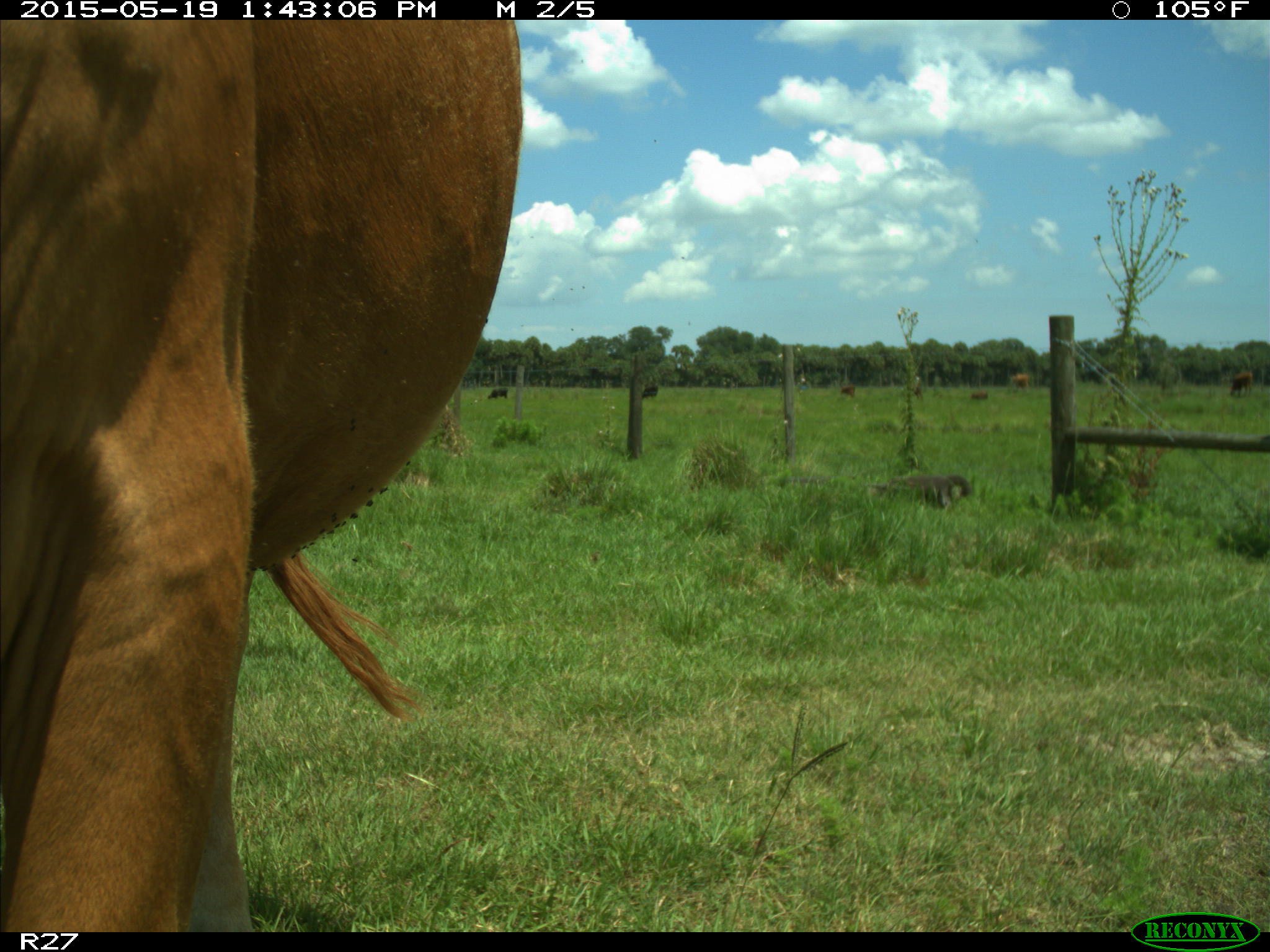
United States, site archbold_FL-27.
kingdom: Animalia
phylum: Chordata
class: Mammalia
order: Artiodactyla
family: Bovidae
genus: Bos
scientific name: Bos taurus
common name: domestic cow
Bos taurus (domestic cow).